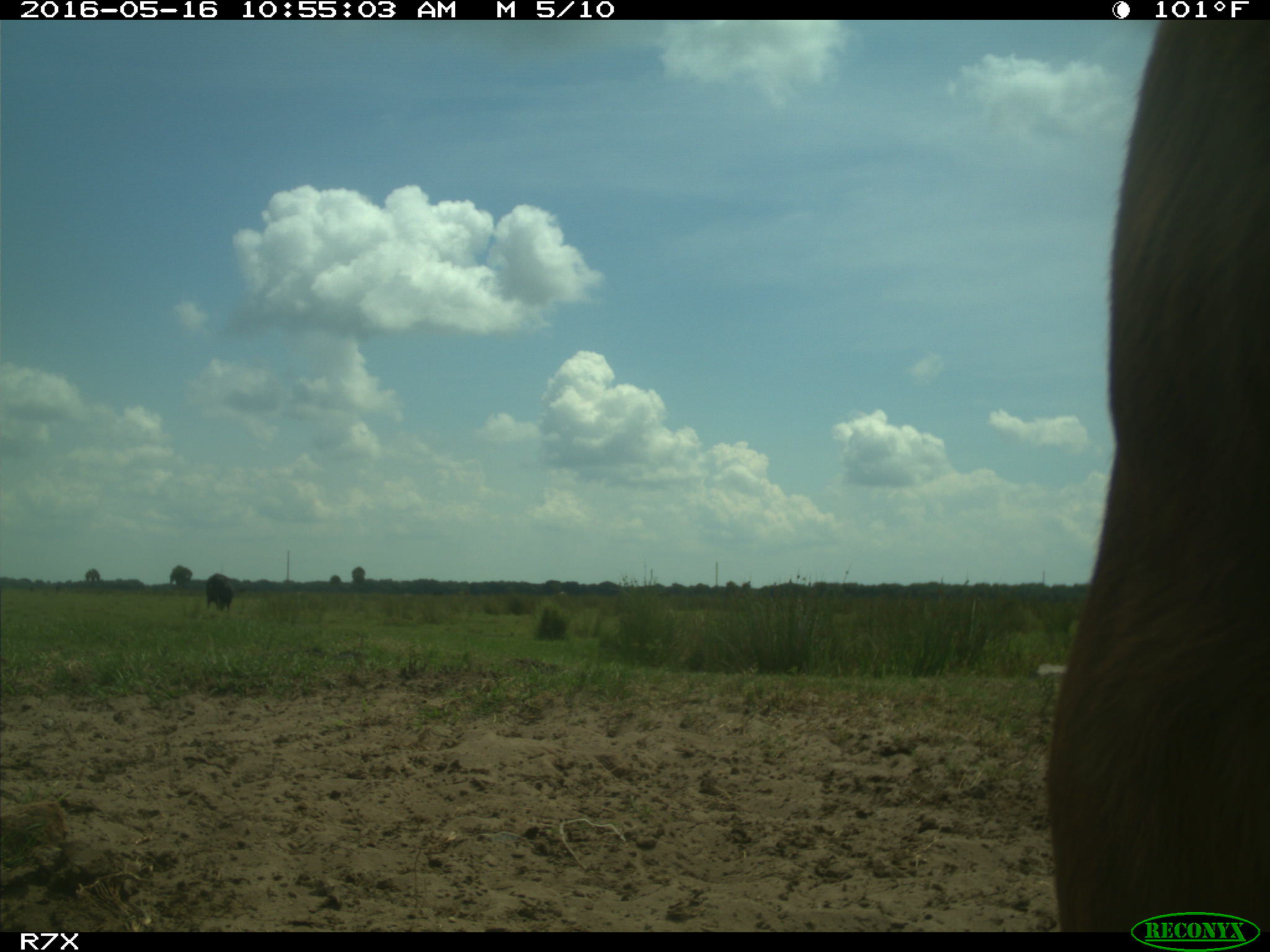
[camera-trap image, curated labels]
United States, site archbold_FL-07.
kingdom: Animalia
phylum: Chordata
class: Mammalia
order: Artiodactyla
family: Bovidae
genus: Bos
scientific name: Bos taurus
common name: domestic cow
Bos taurus (domestic cow).